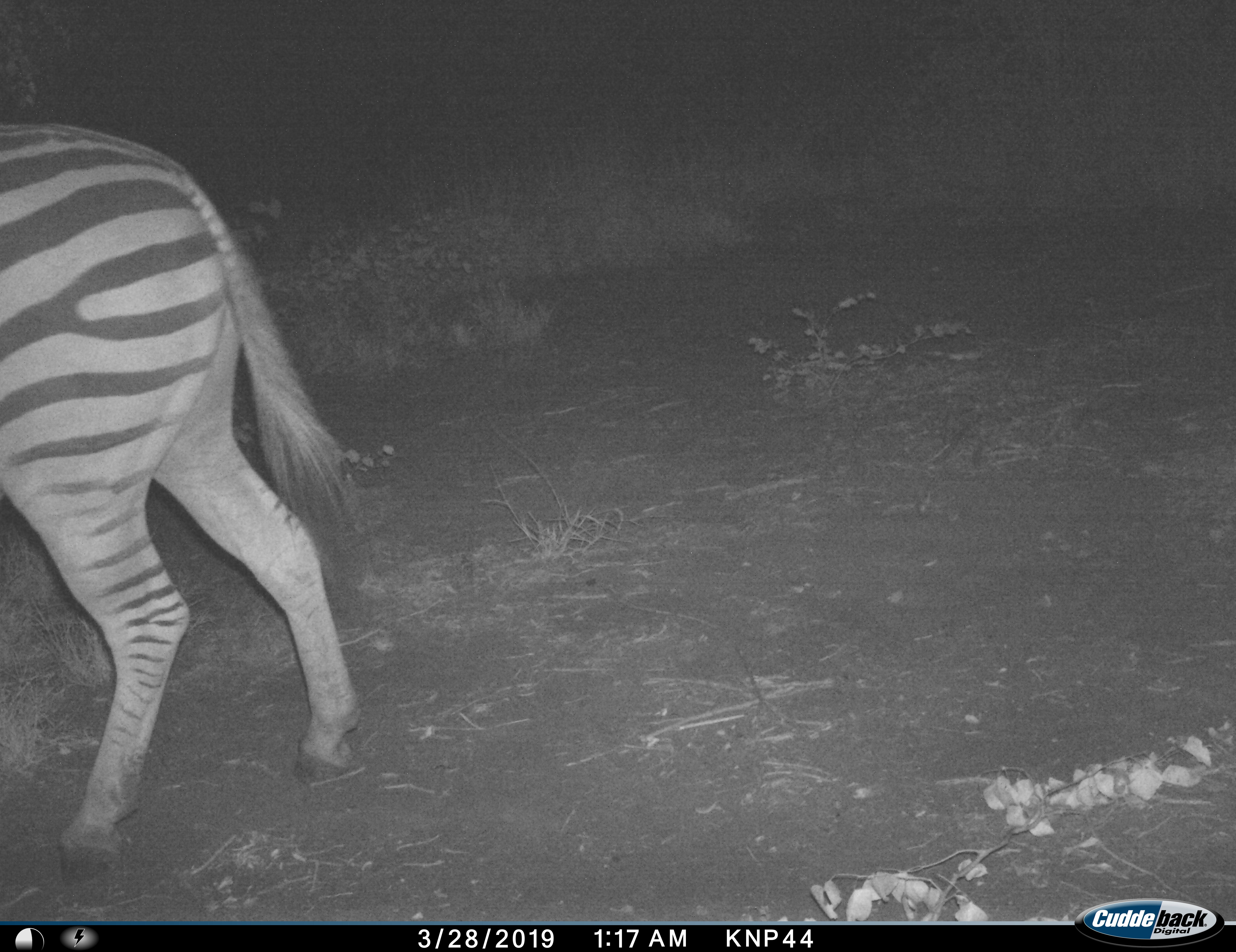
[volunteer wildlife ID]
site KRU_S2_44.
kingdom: Animalia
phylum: Chordata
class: Mammalia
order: Perissodactyla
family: Equidae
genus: Equus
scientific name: Equus quagga burchellii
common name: burchell's zebra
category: zebraburchells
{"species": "zebraburchells (burchell's zebra) (Equus quagga burchellii)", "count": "1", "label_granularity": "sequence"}